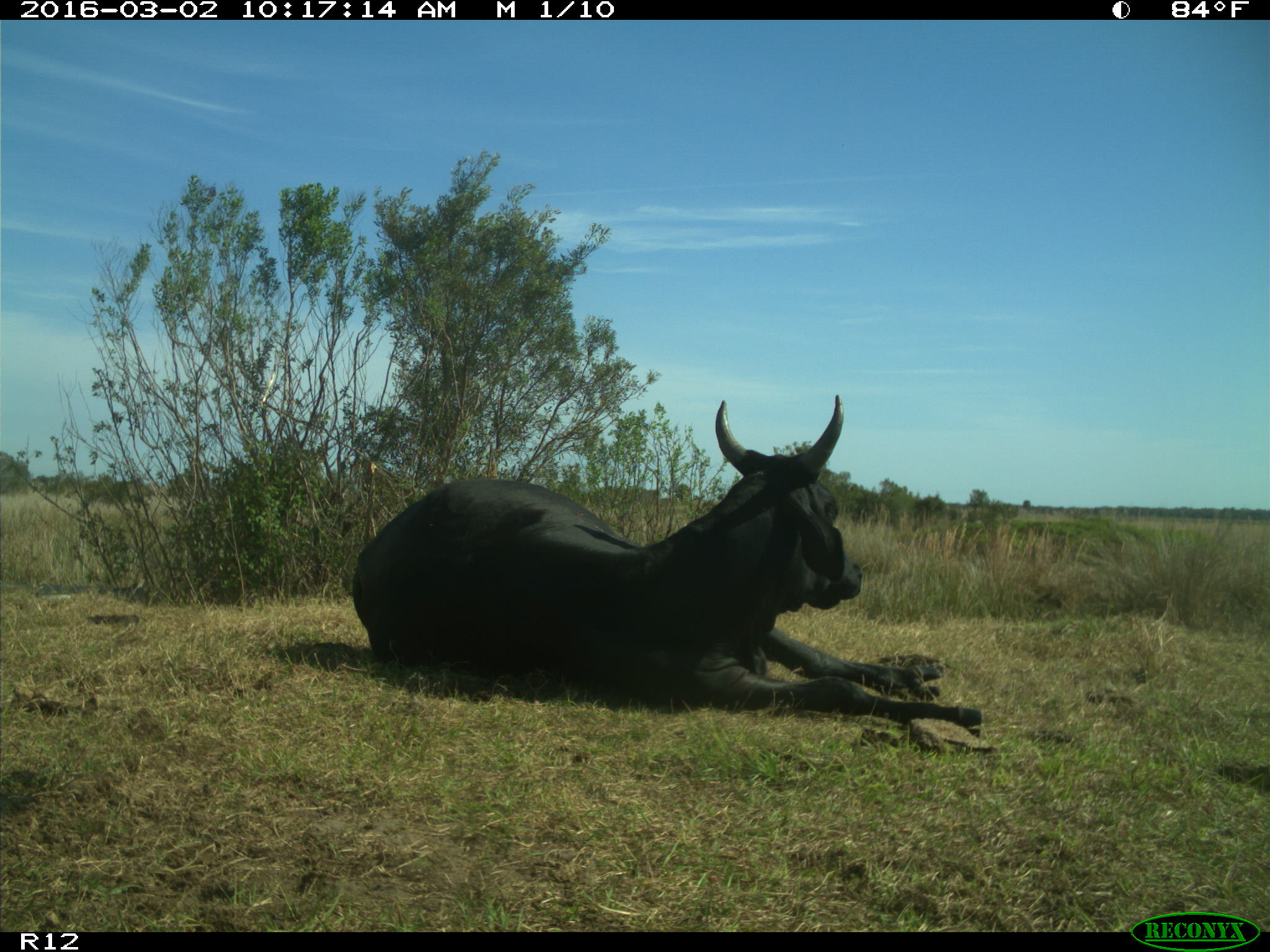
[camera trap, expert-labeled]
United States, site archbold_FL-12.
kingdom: Animalia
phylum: Chordata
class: Mammalia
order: Artiodactyla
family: Bovidae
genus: Bos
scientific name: Bos taurus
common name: domestic cow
Bos taurus (domestic cow).